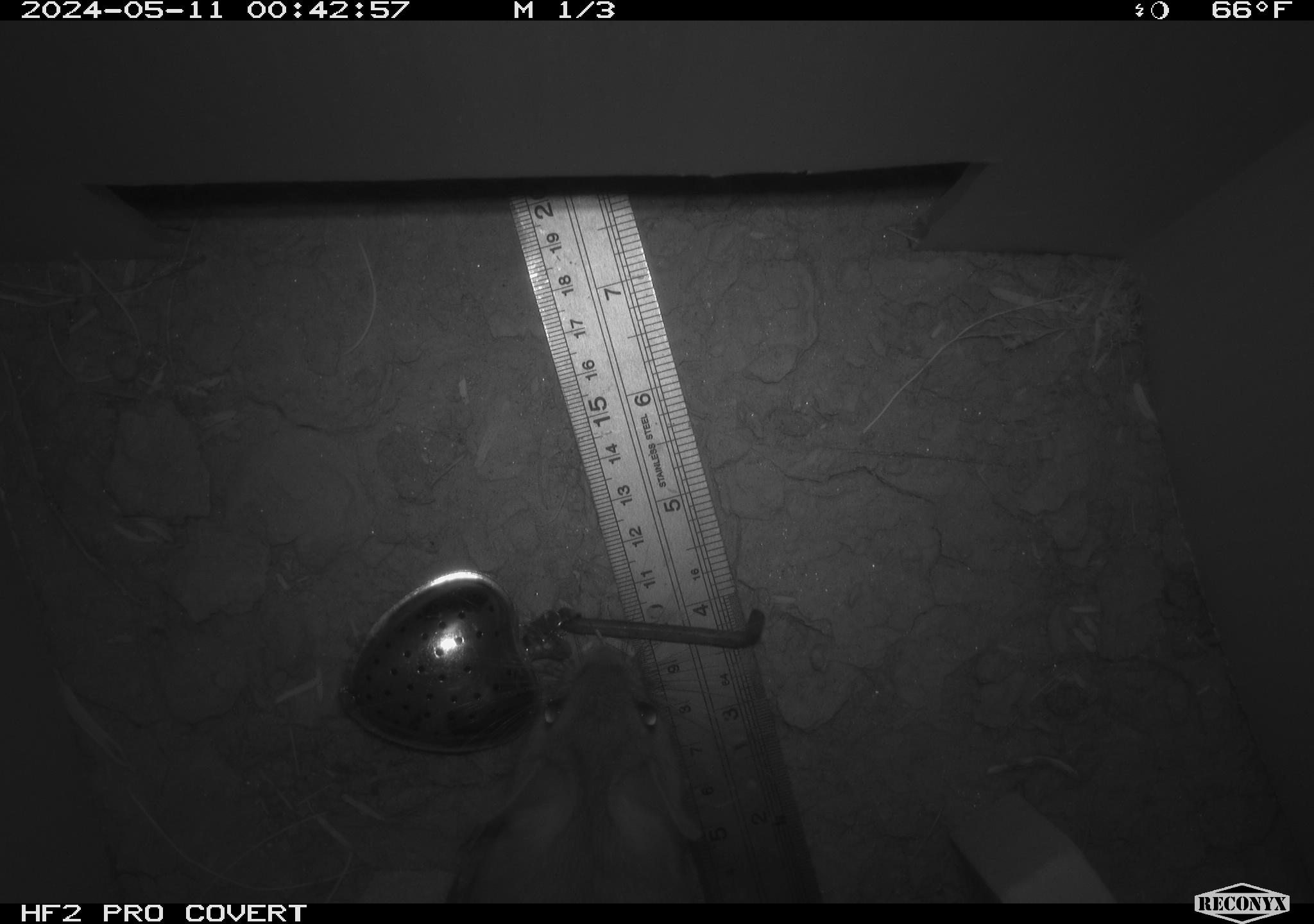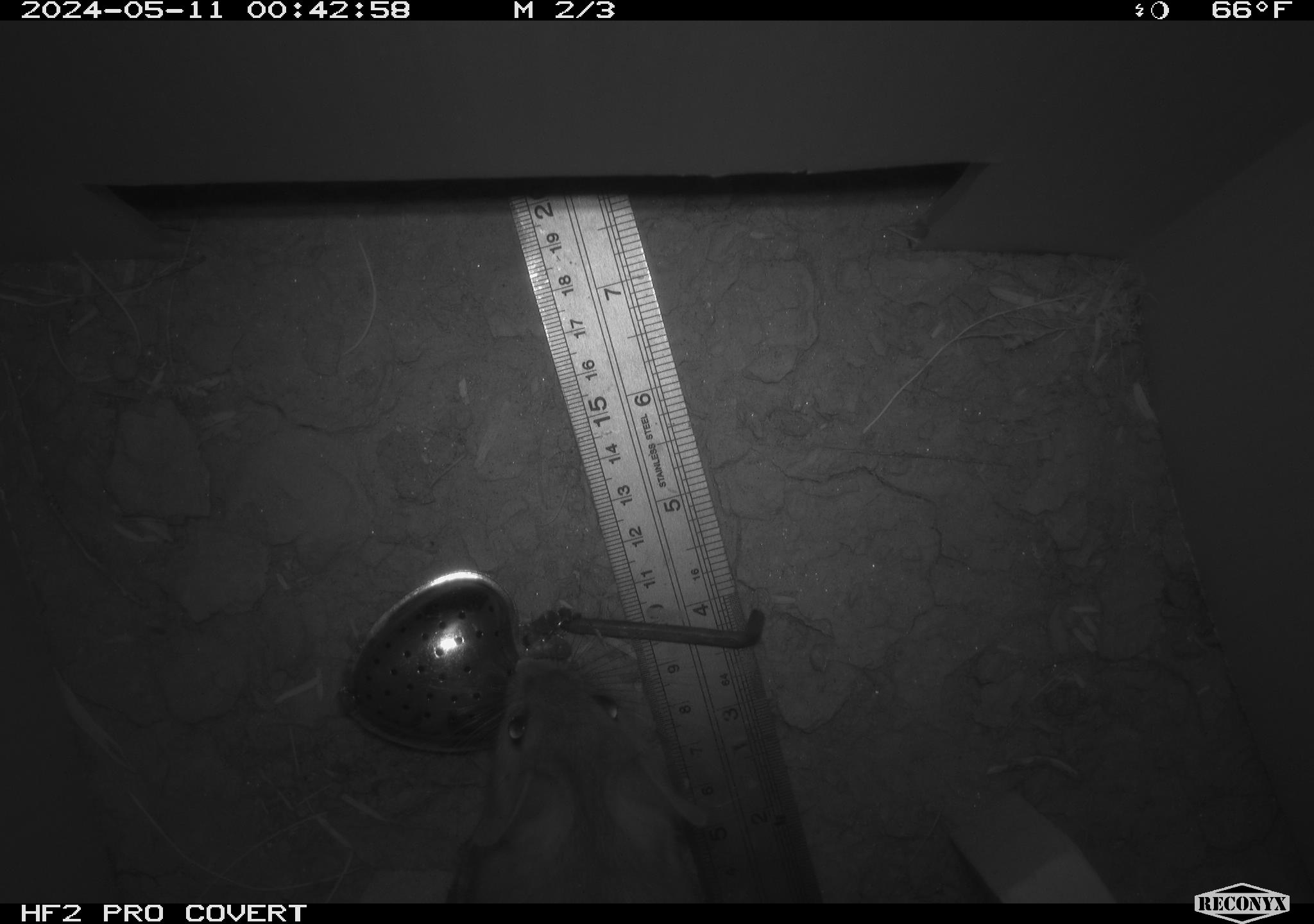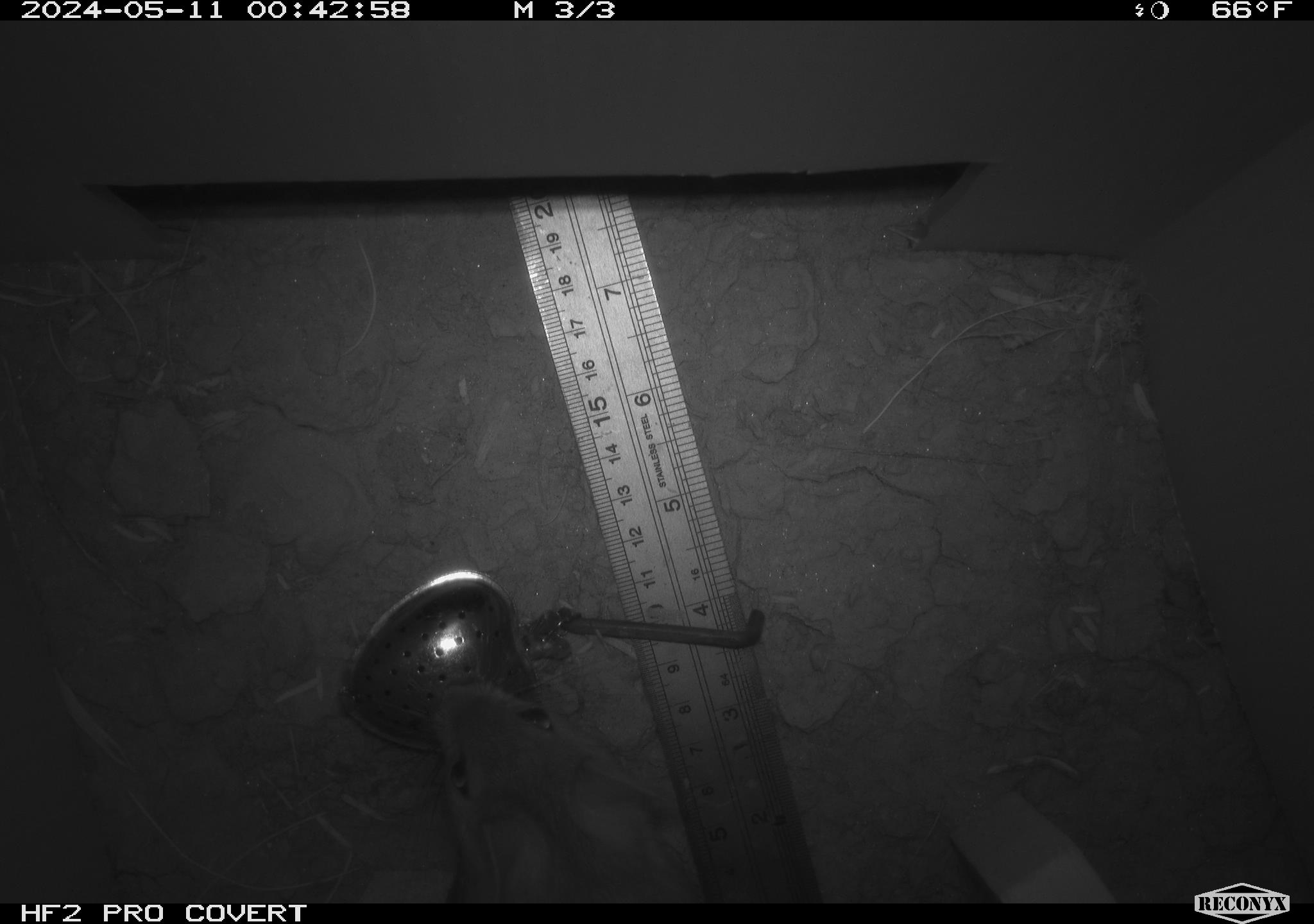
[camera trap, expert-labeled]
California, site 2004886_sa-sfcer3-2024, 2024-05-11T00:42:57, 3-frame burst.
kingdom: Animalia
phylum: Chordata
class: Mammalia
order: Rodentia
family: Cricetidae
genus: Neotoma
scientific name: Neotoma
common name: pack rat or woodrat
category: neotoma species